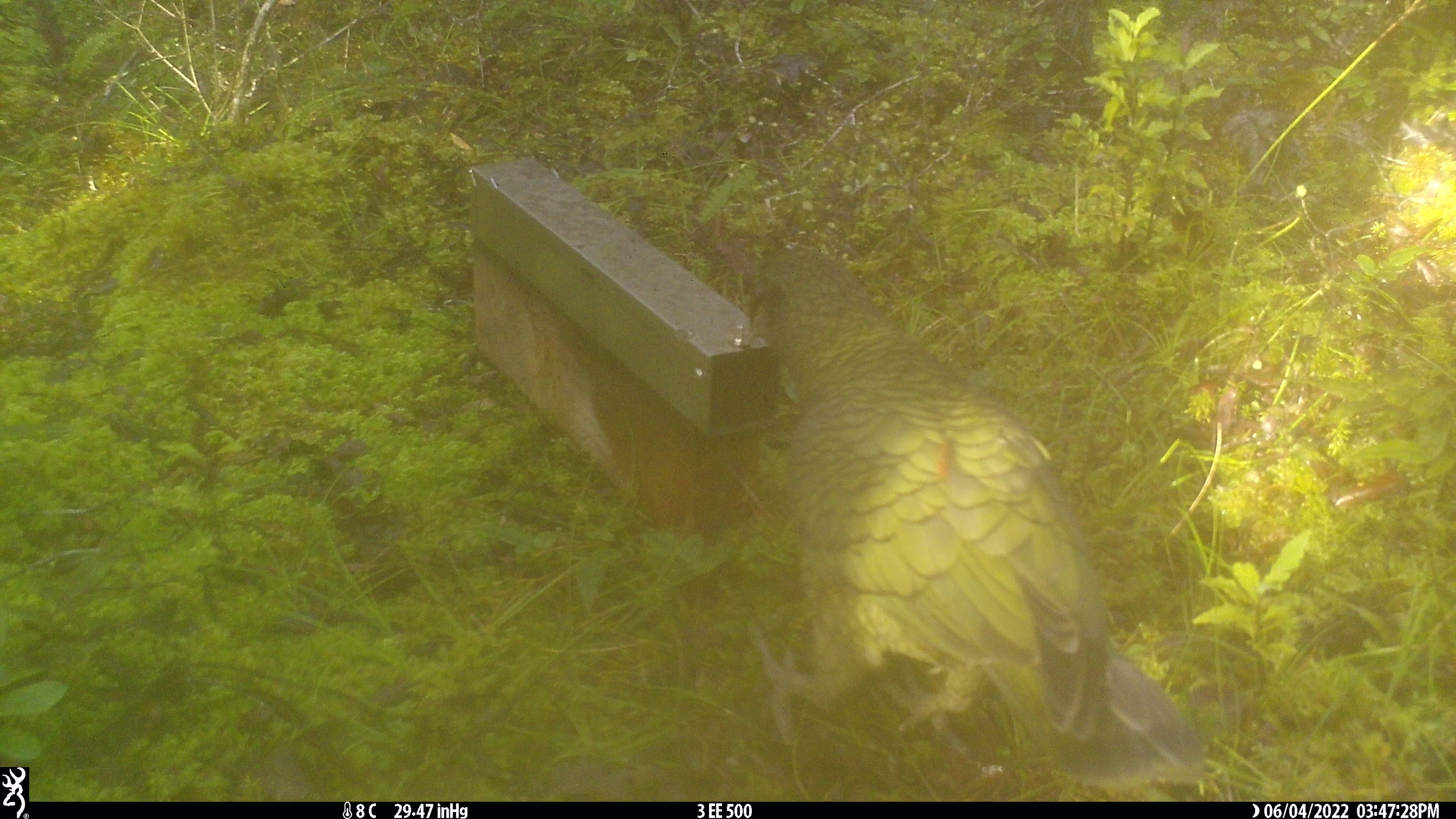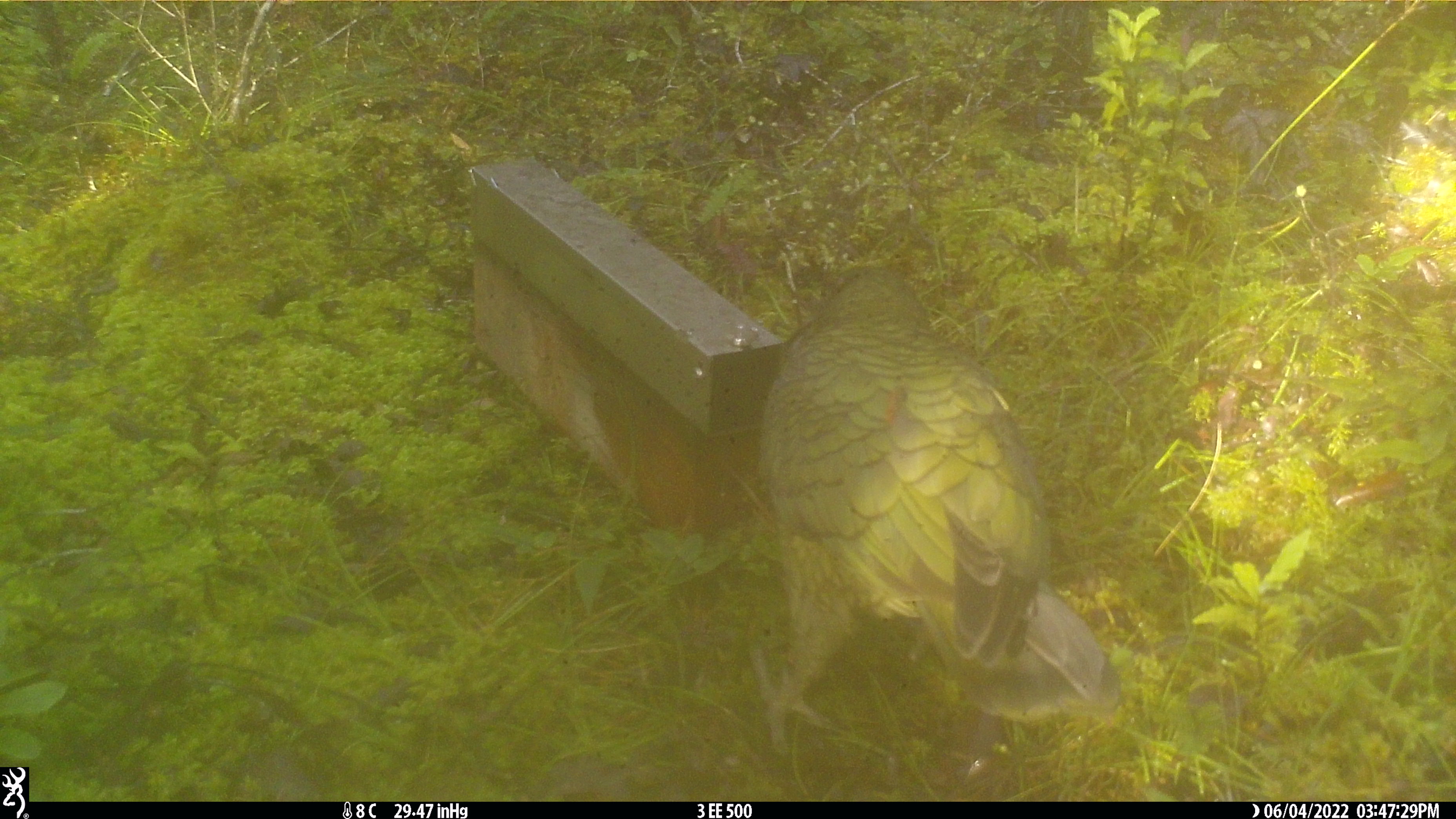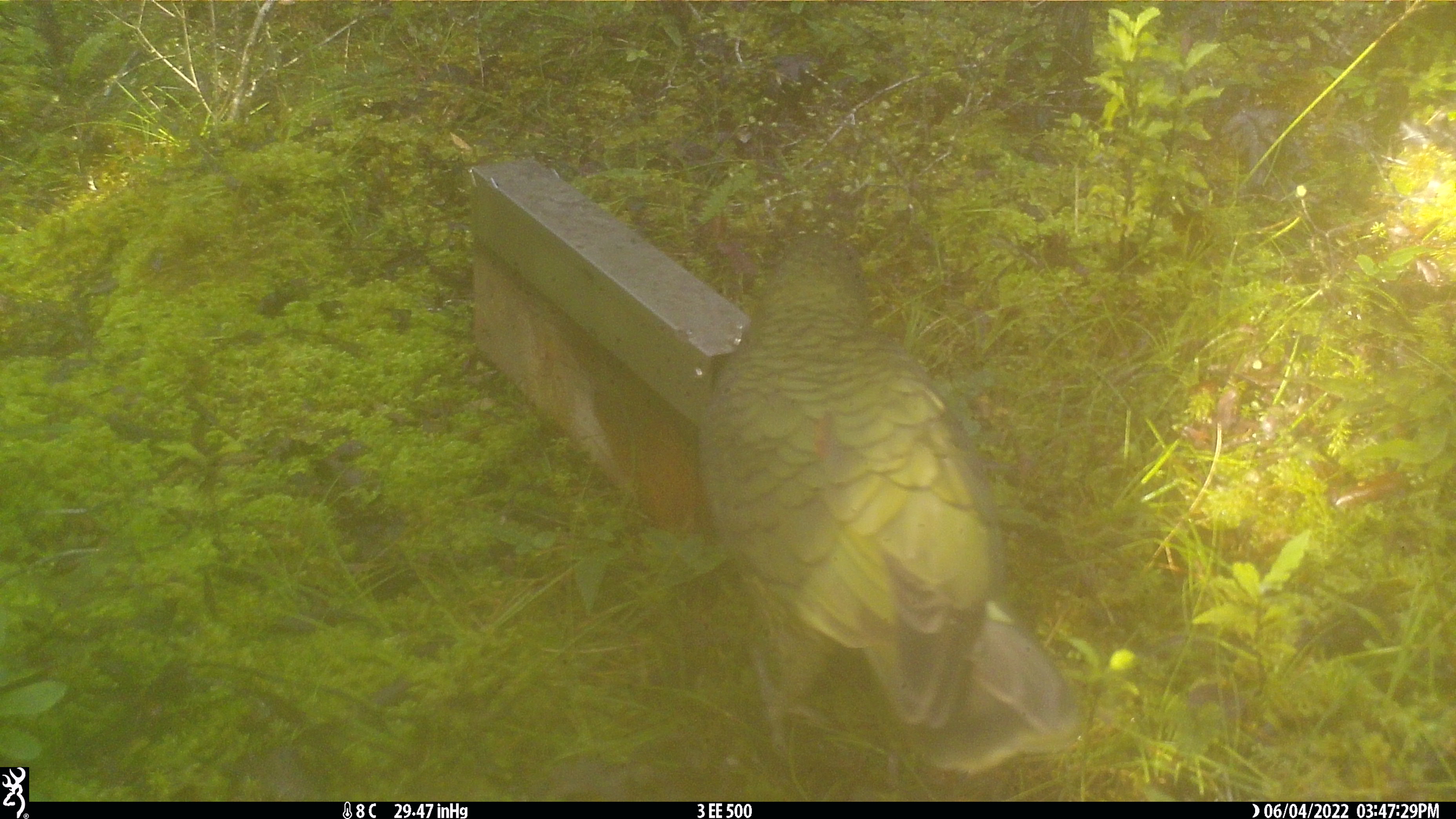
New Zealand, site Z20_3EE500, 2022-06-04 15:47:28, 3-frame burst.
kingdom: Animalia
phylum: Chordata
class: Aves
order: Psittaciformes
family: Strigopidae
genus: Nestor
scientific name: Nestor notabilis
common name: kea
Kea (Nestor notabilis).